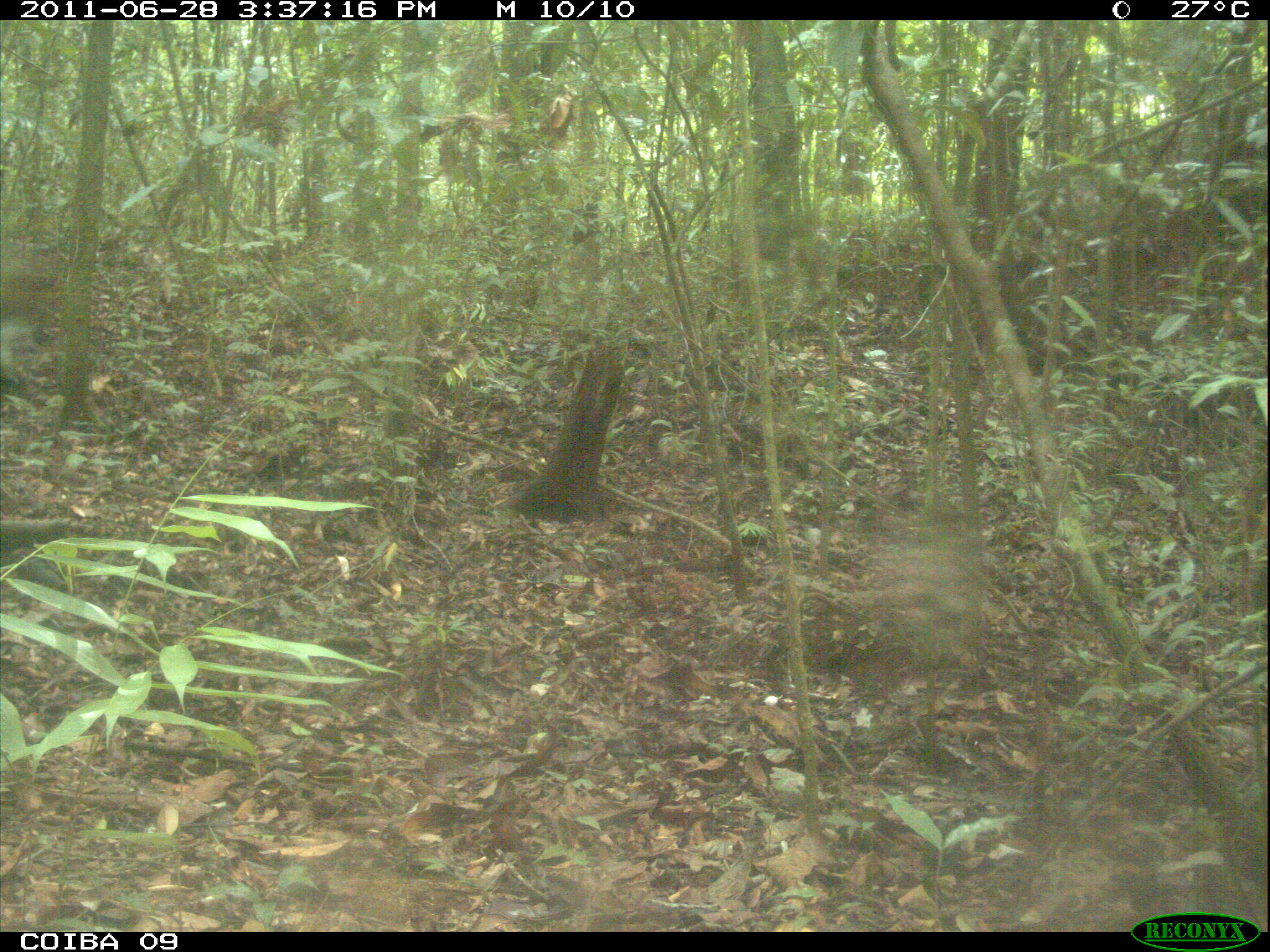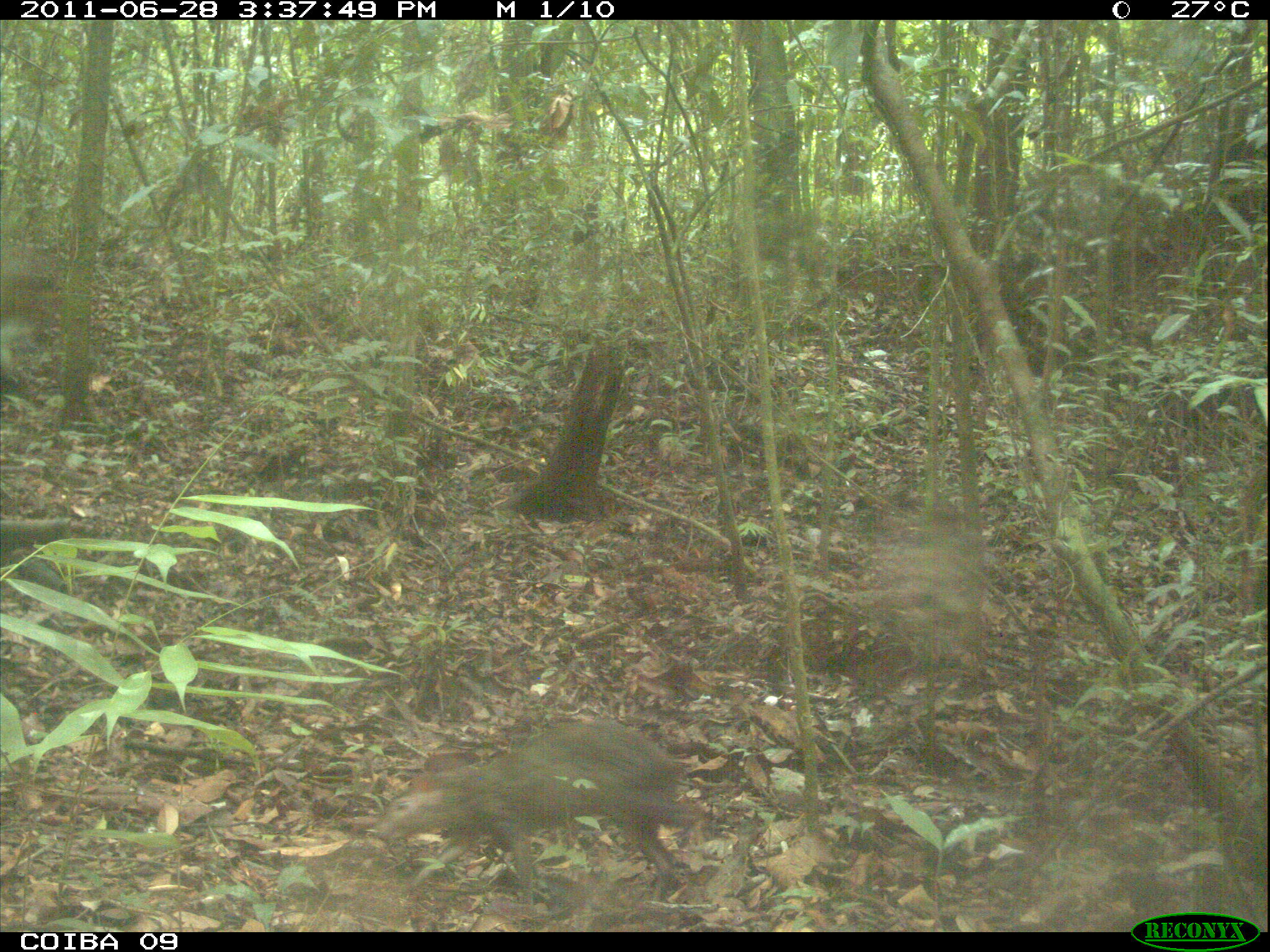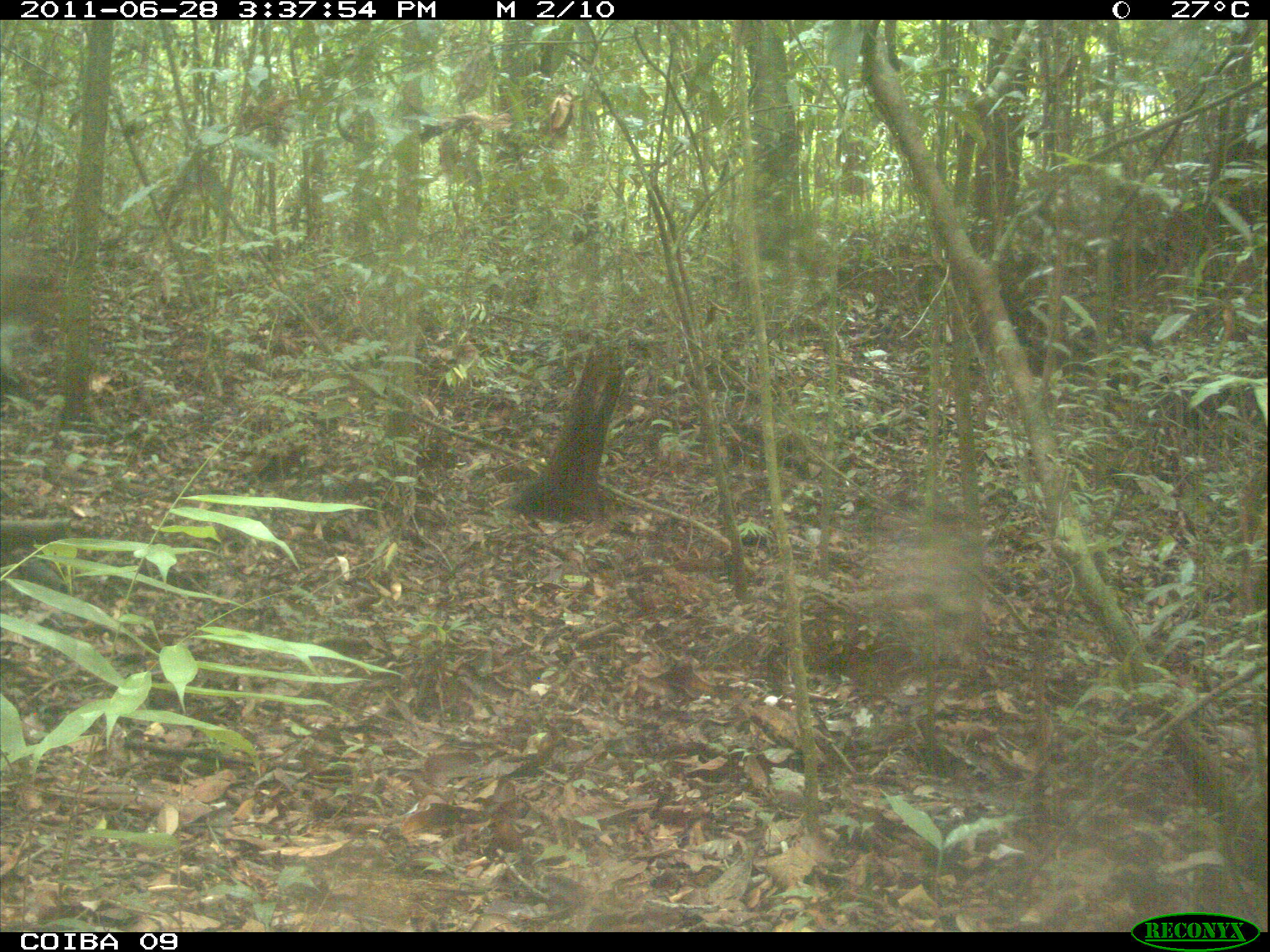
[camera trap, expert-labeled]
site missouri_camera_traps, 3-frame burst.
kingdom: Animalia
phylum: Chordata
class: Mammalia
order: Rodentia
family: Dasyproctidae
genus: Dasyprocta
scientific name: Dasyprocta coibae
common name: coiban agouti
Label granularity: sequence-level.